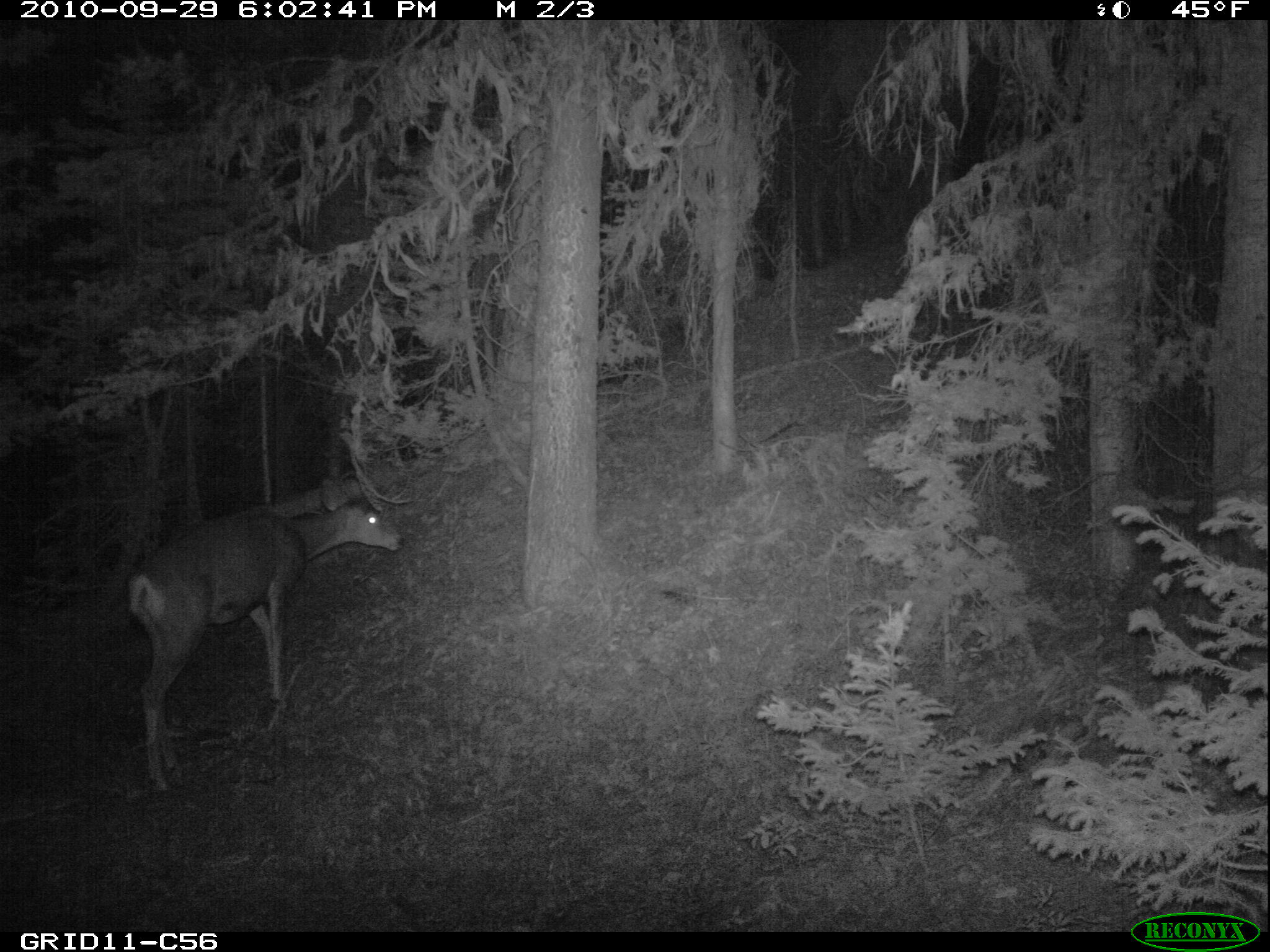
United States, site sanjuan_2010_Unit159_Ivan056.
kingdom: Animalia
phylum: Chordata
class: Mammalia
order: Artiodactyla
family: Cervidae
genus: Odocoileus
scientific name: Odocoileus hemionus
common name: mule deer